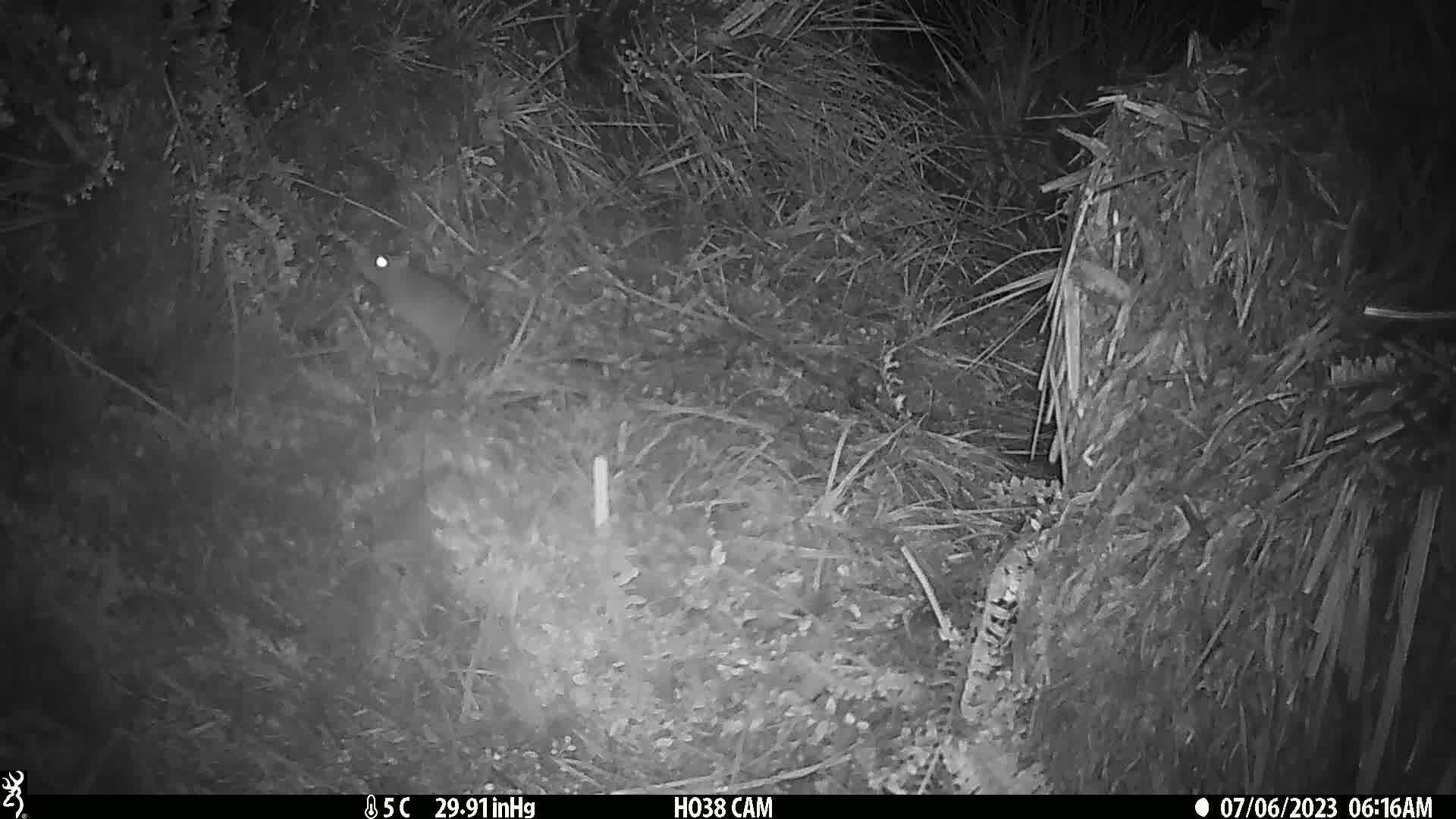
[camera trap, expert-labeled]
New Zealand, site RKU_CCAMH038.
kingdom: Animalia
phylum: Chordata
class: Mammalia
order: Rodentia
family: Muridae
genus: Rattus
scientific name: Rattus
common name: rat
Rat (Rattus).